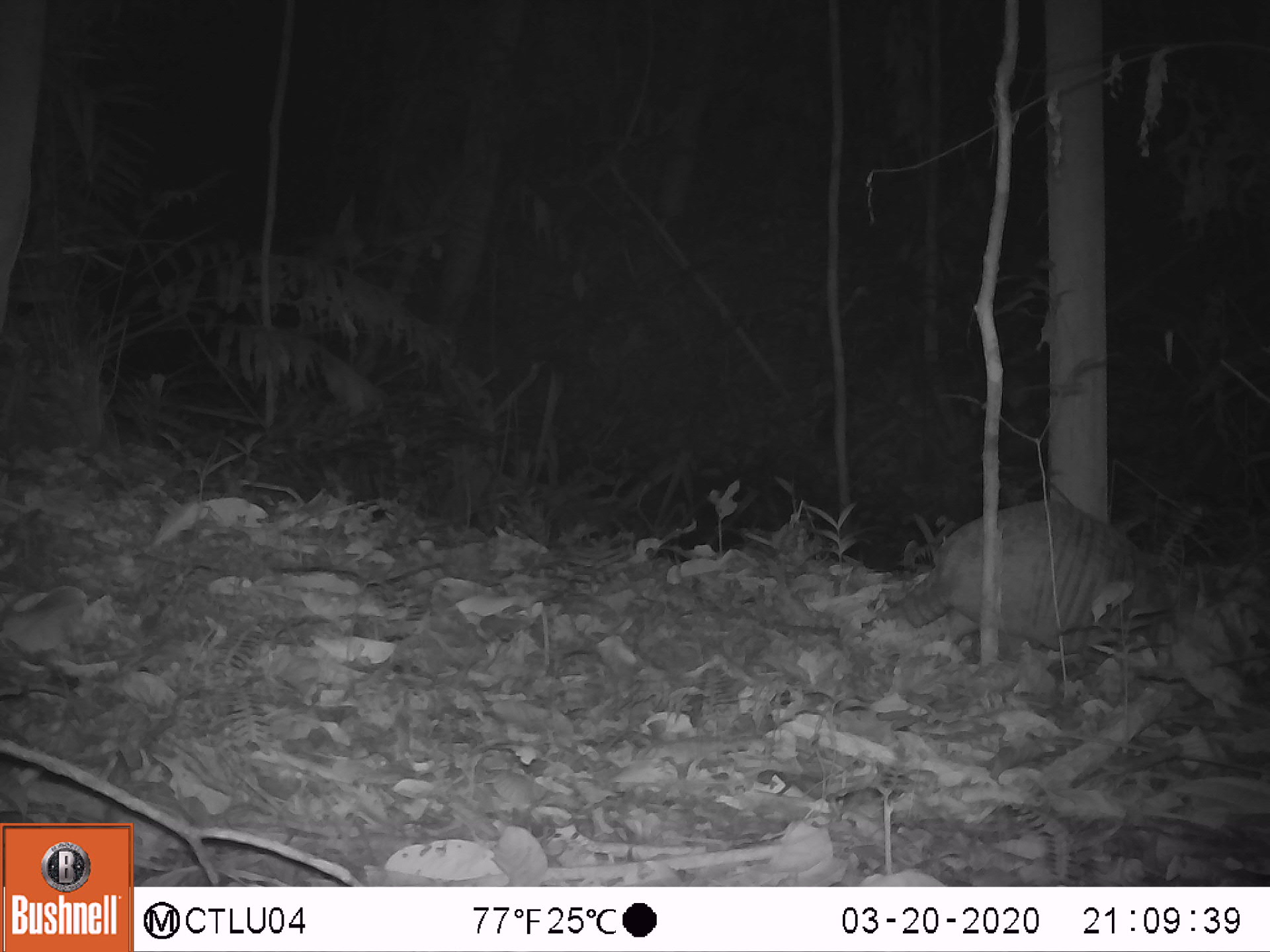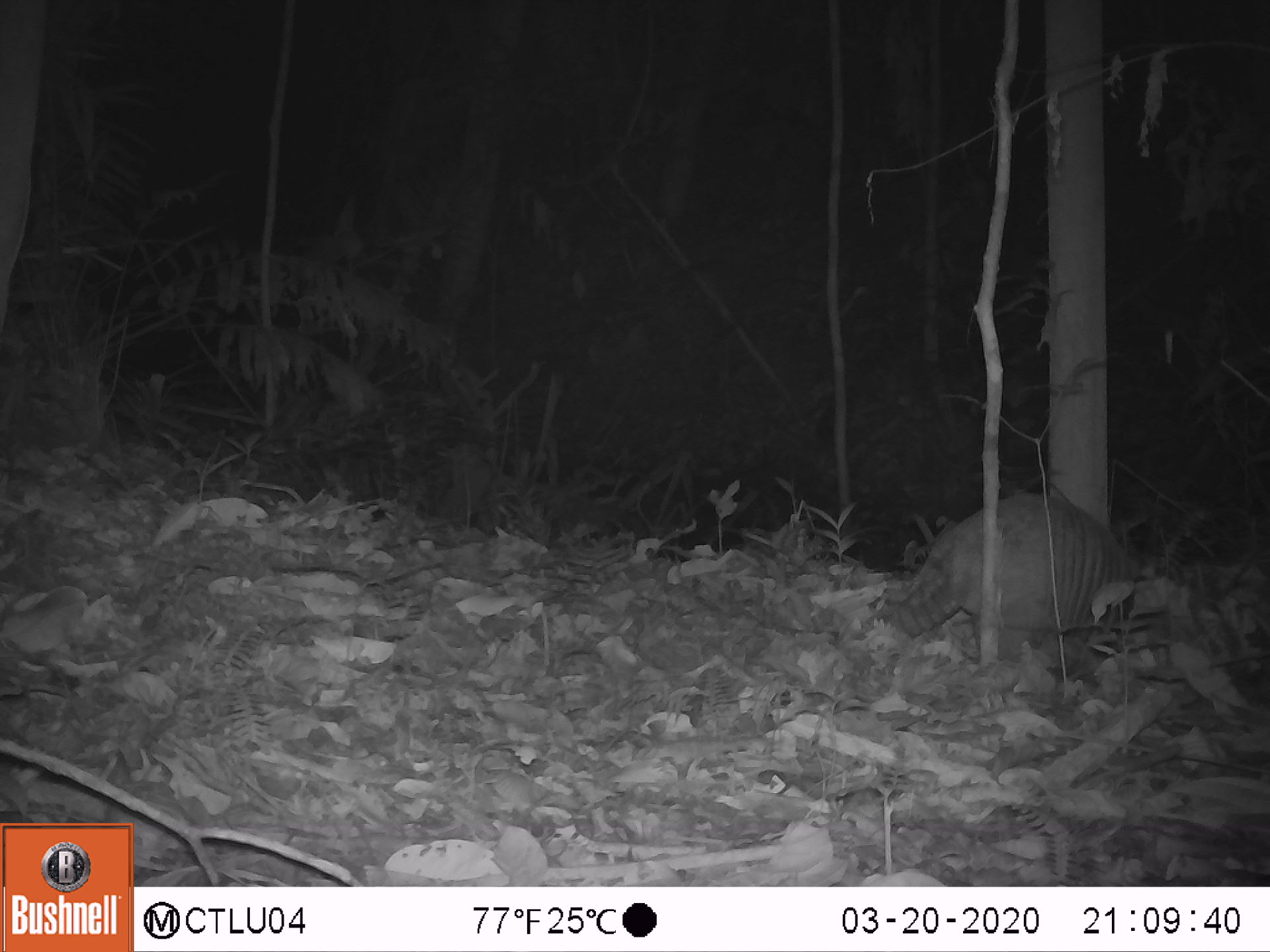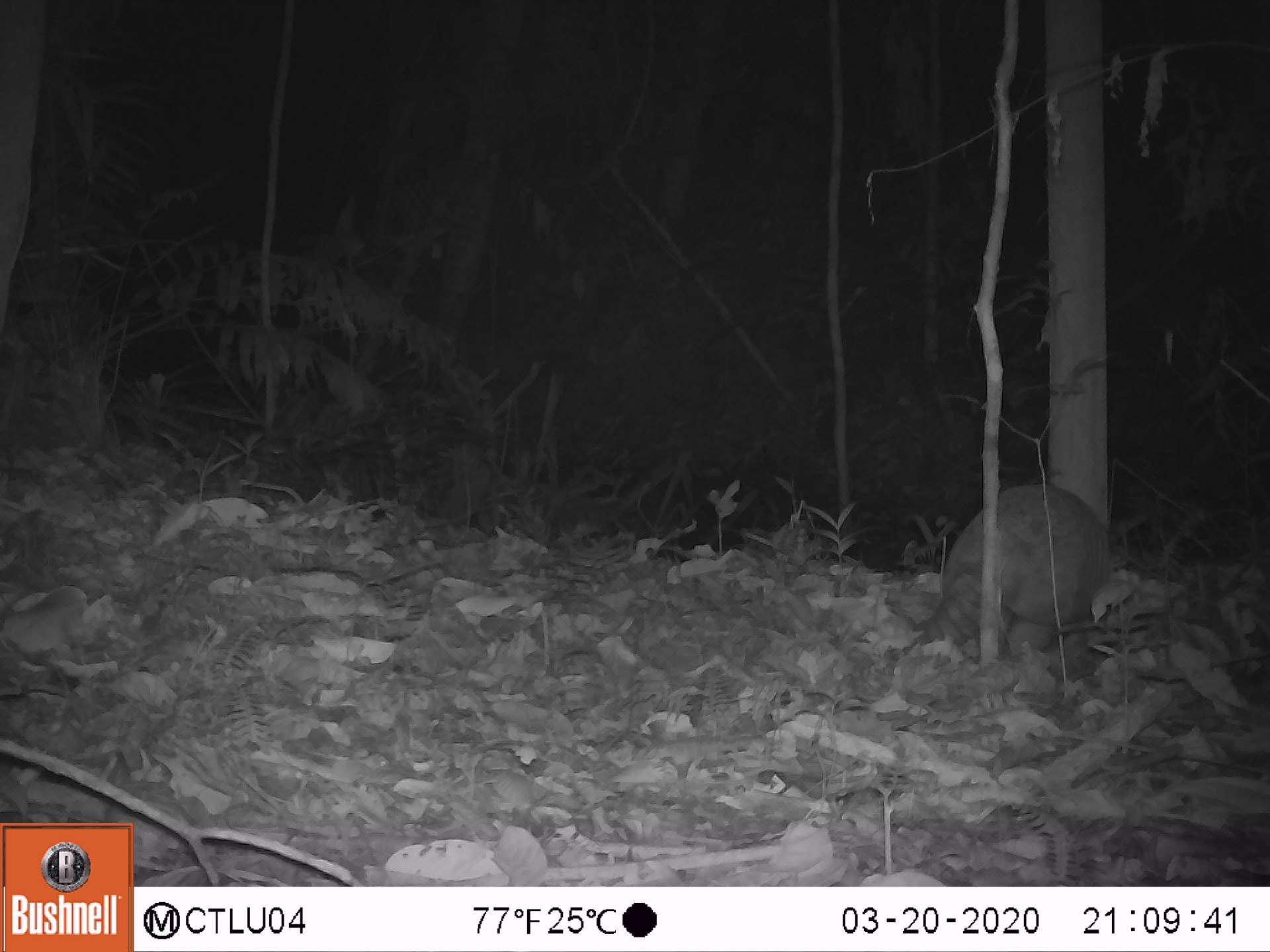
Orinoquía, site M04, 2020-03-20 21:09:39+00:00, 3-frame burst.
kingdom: Animalia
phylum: Chordata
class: Mammalia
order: Cingulata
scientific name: Cingulata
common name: armadillo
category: unknown armadillo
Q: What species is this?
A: Unknown armadillo (armadillo) (Cingulata).